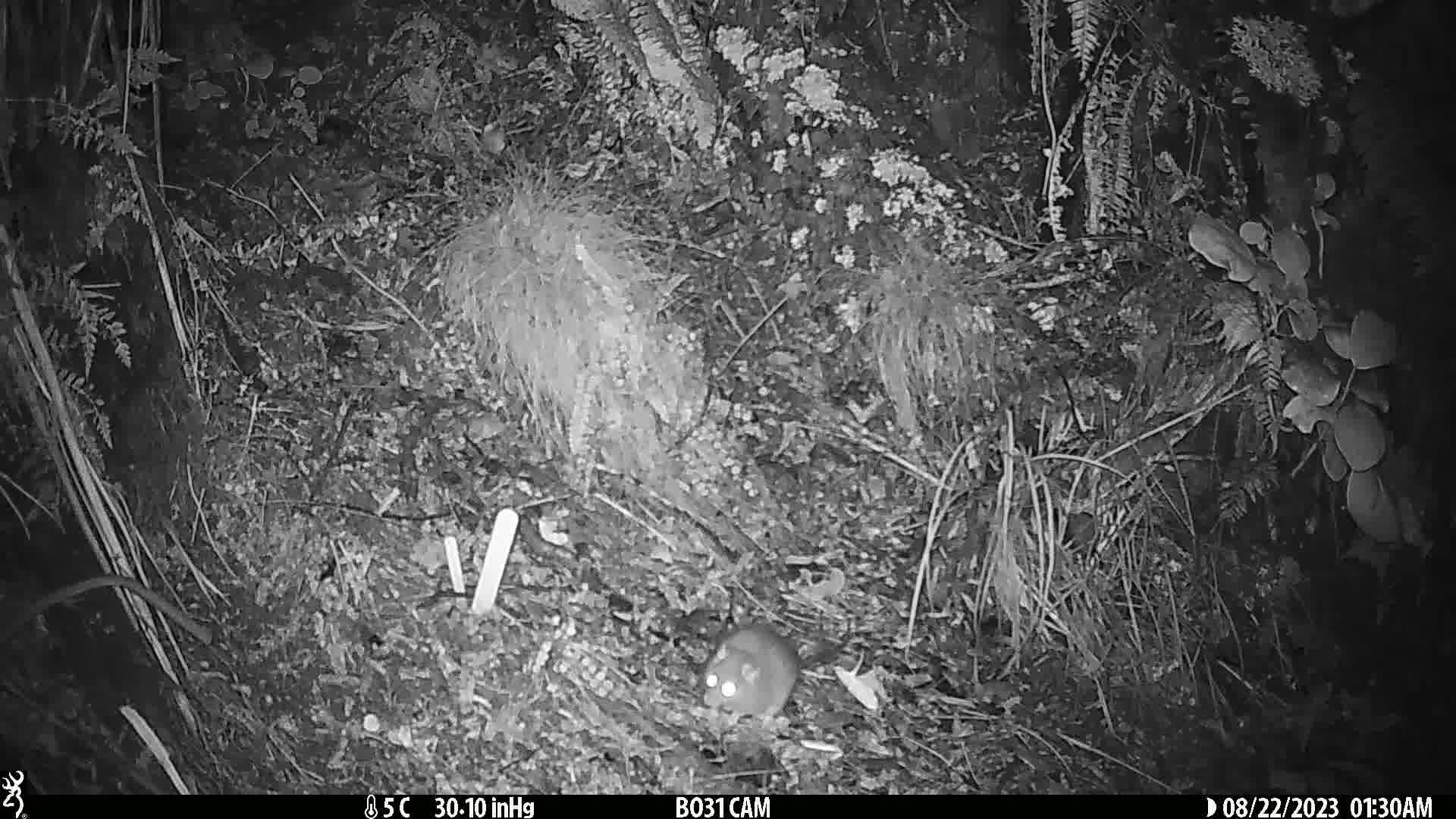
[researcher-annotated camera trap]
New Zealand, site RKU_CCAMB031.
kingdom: Animalia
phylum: Chordata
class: Mammalia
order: Rodentia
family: Muridae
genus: Rattus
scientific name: Rattus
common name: rat